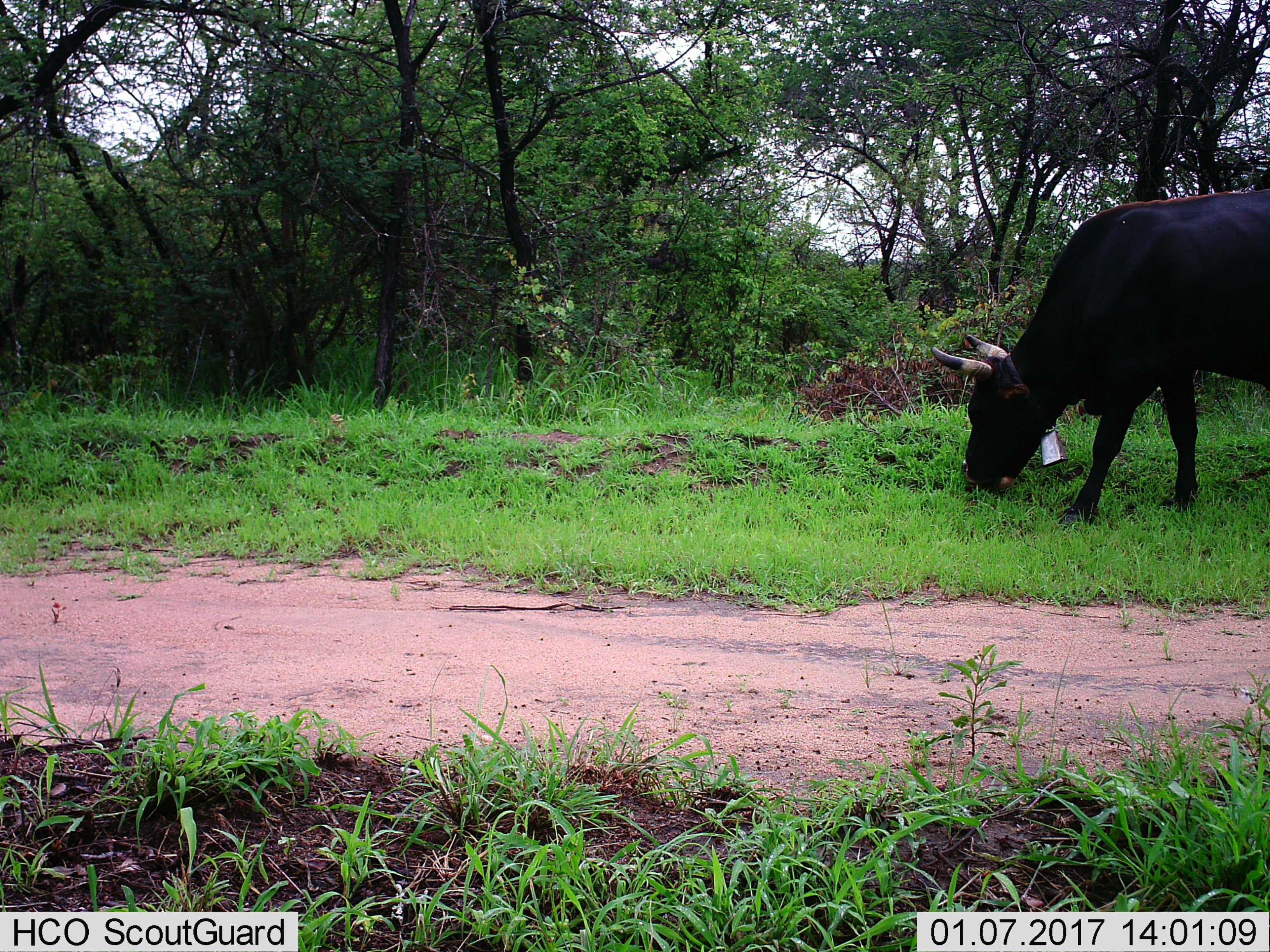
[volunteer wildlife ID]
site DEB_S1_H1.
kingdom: Animalia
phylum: Chordata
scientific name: Vertebrata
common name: domestic animal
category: domesticanimal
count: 1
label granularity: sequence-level